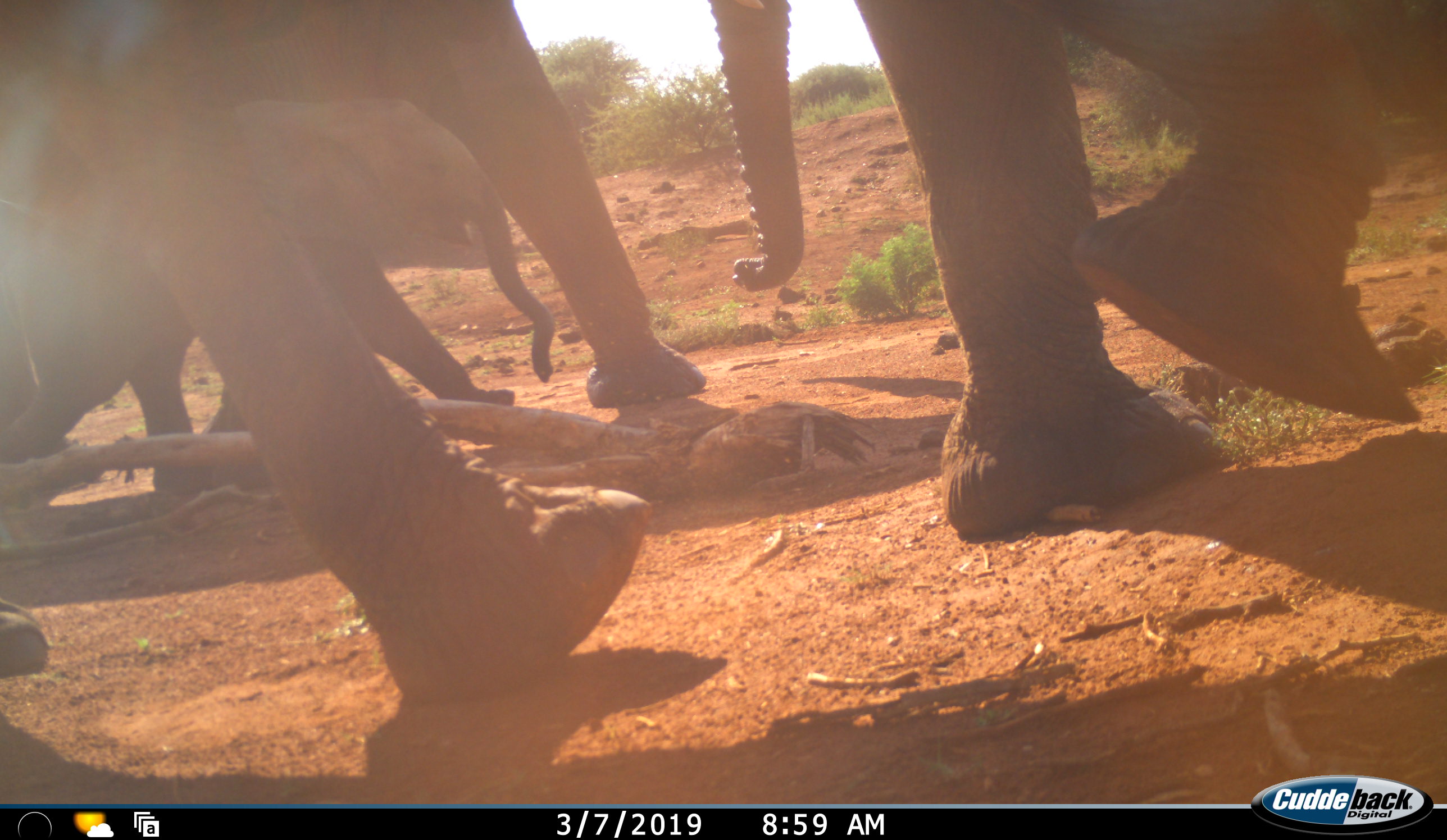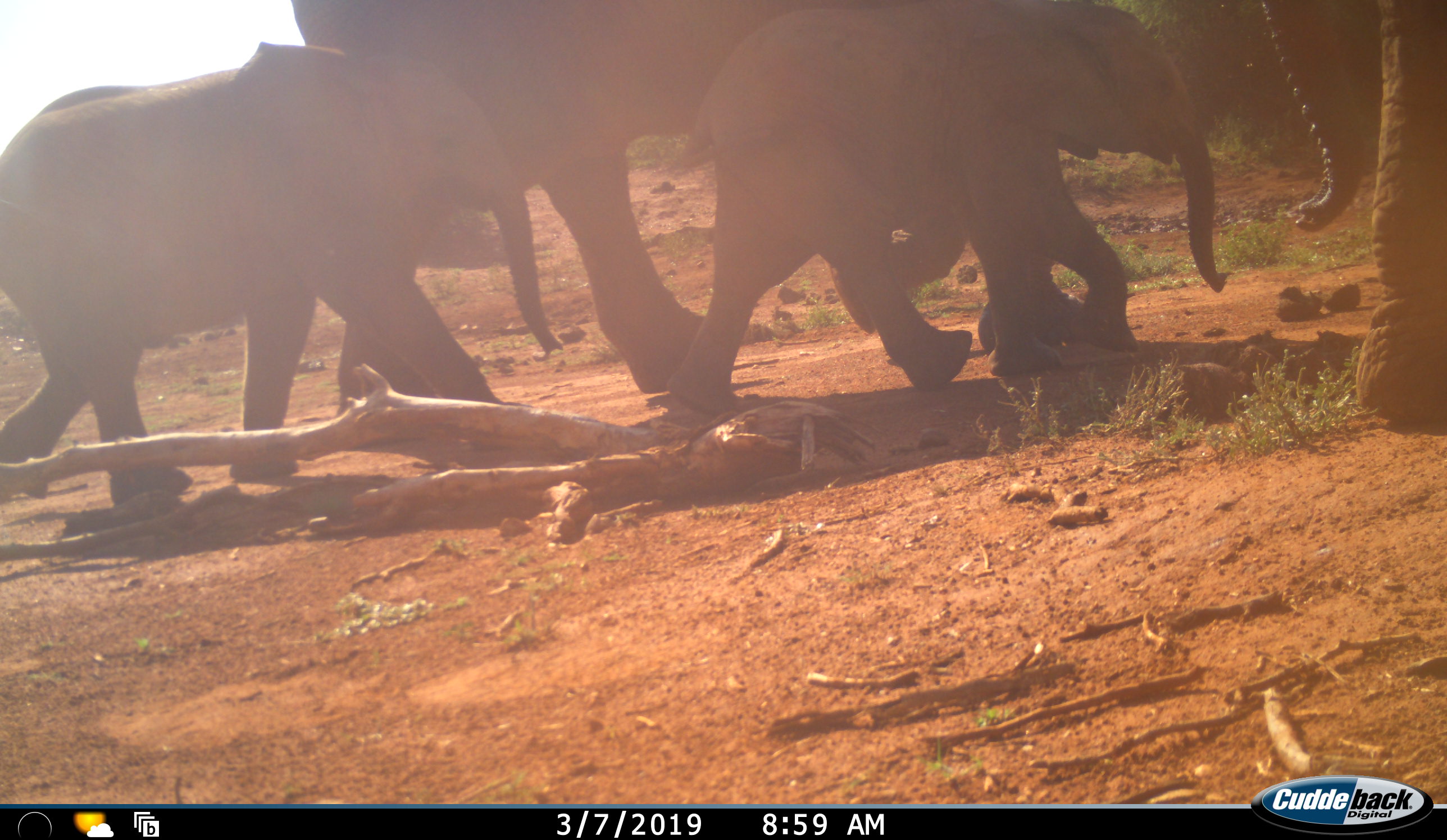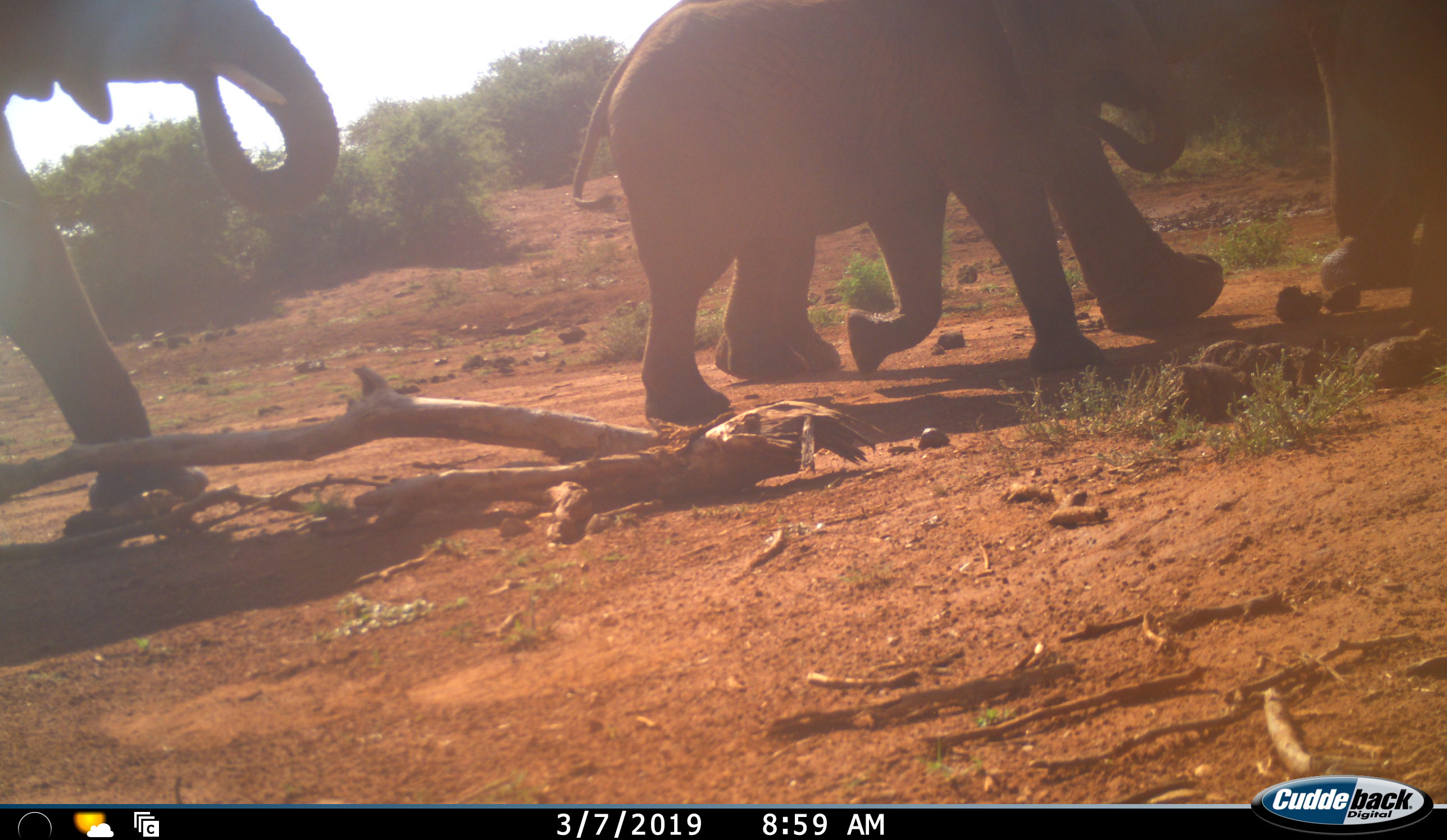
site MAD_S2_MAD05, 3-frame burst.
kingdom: Animalia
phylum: Chordata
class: Mammalia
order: Proboscidea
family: Elephantidae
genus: Loxodonta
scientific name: Loxodonta africana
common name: african bush elephant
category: elephant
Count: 4.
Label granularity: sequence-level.